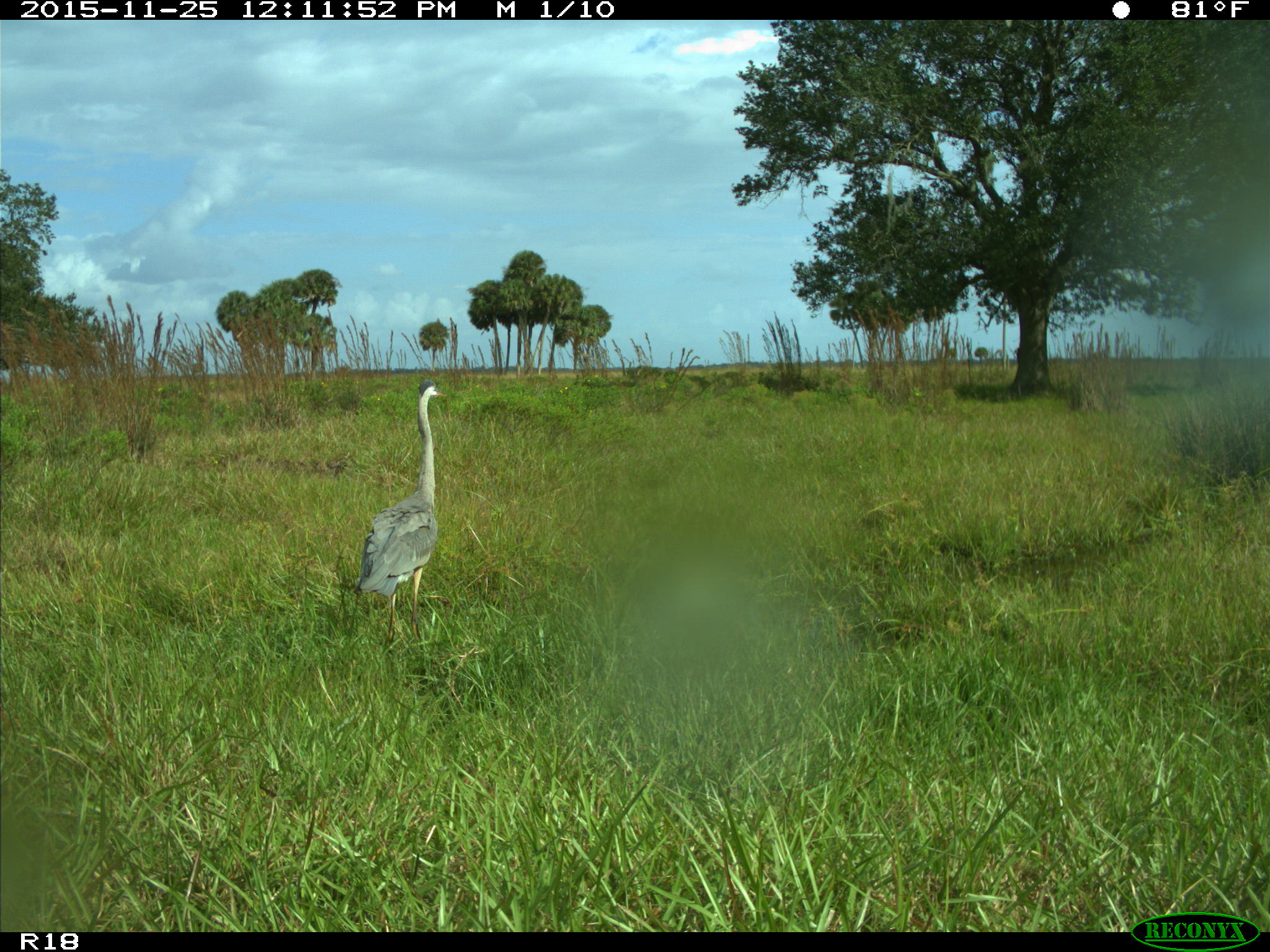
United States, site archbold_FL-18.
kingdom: Animalia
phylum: Chordata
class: Aves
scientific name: Aves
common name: birds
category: unidentified bird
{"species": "unidentified bird (birds) (Aves)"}